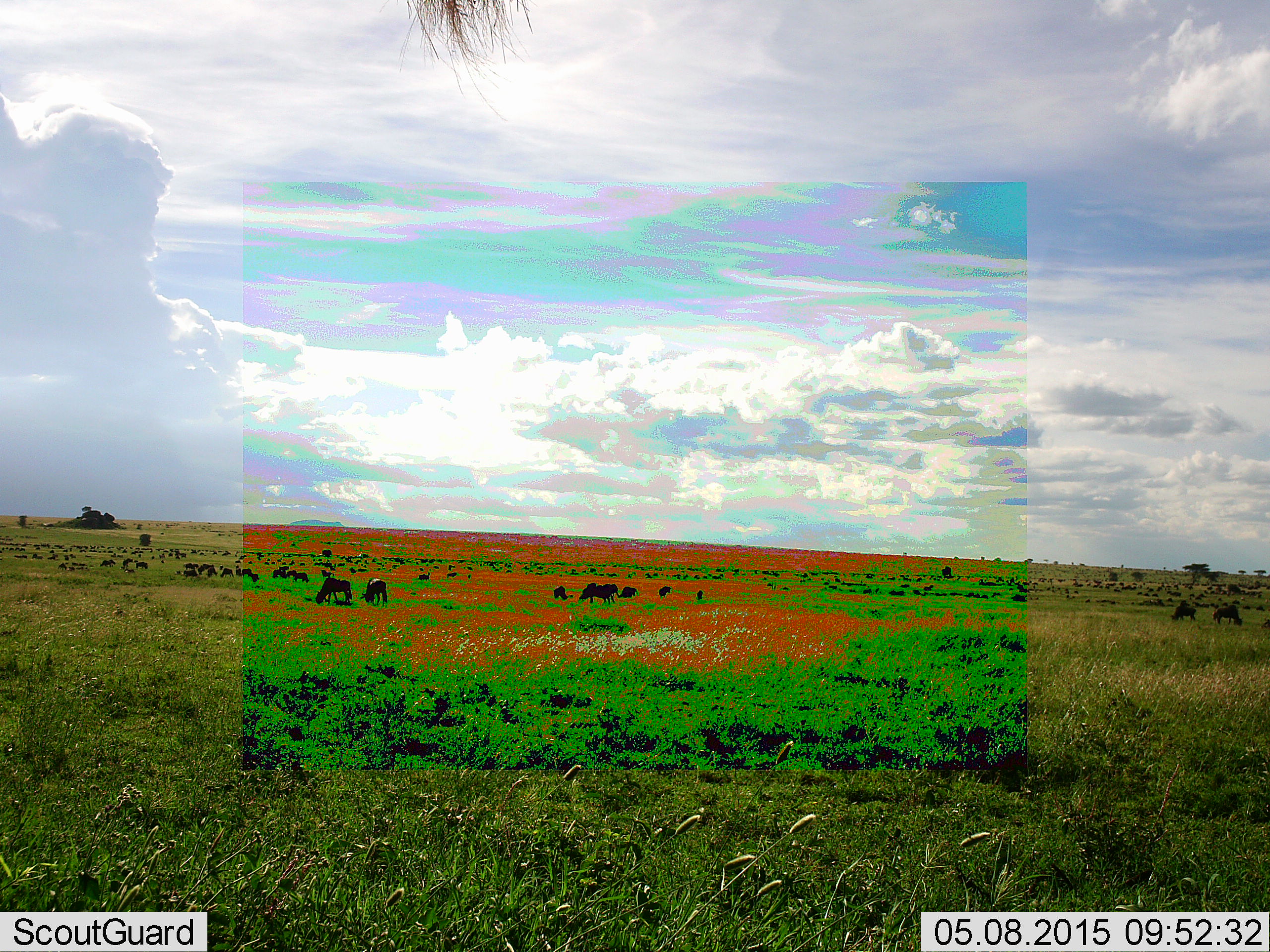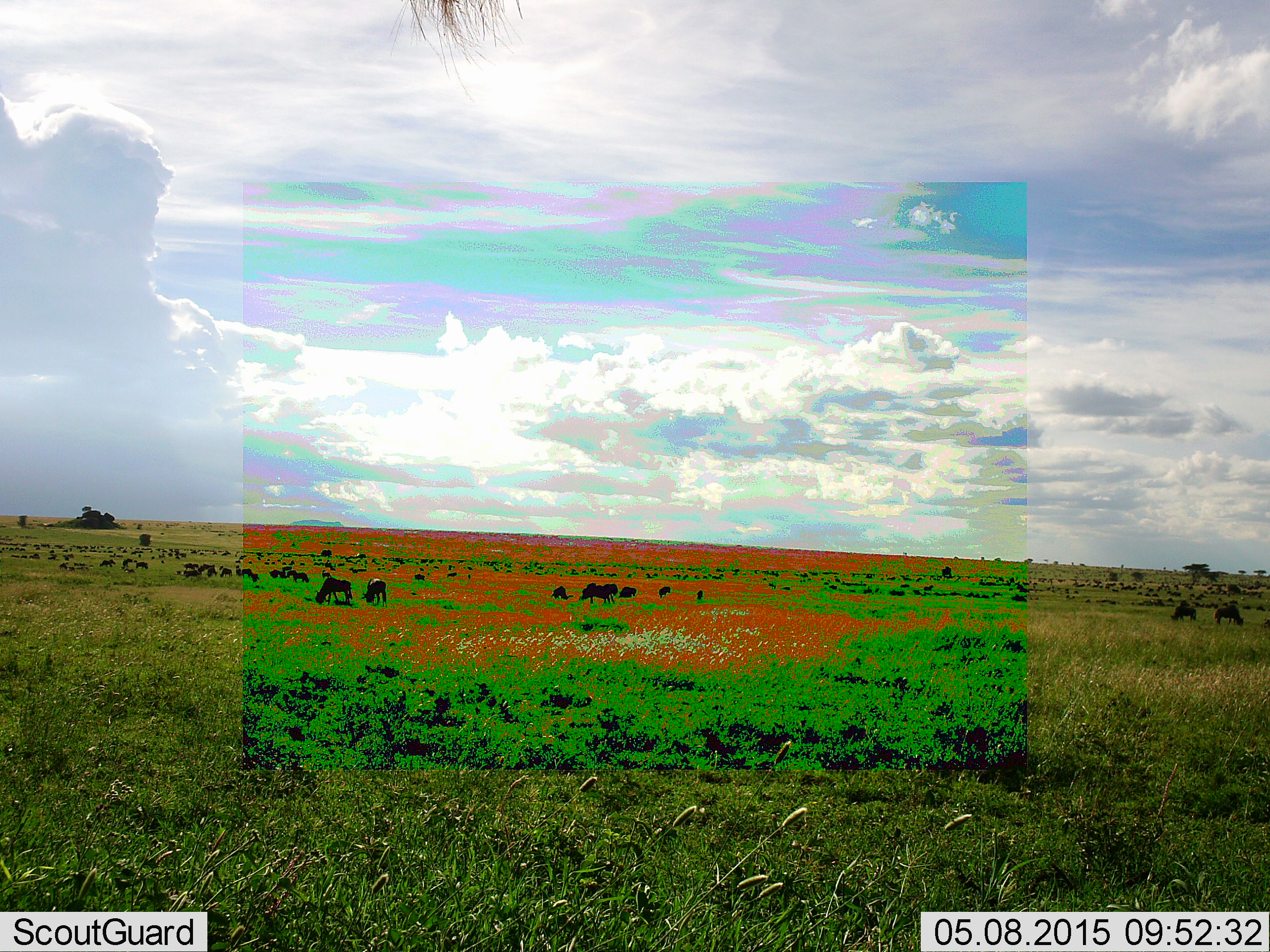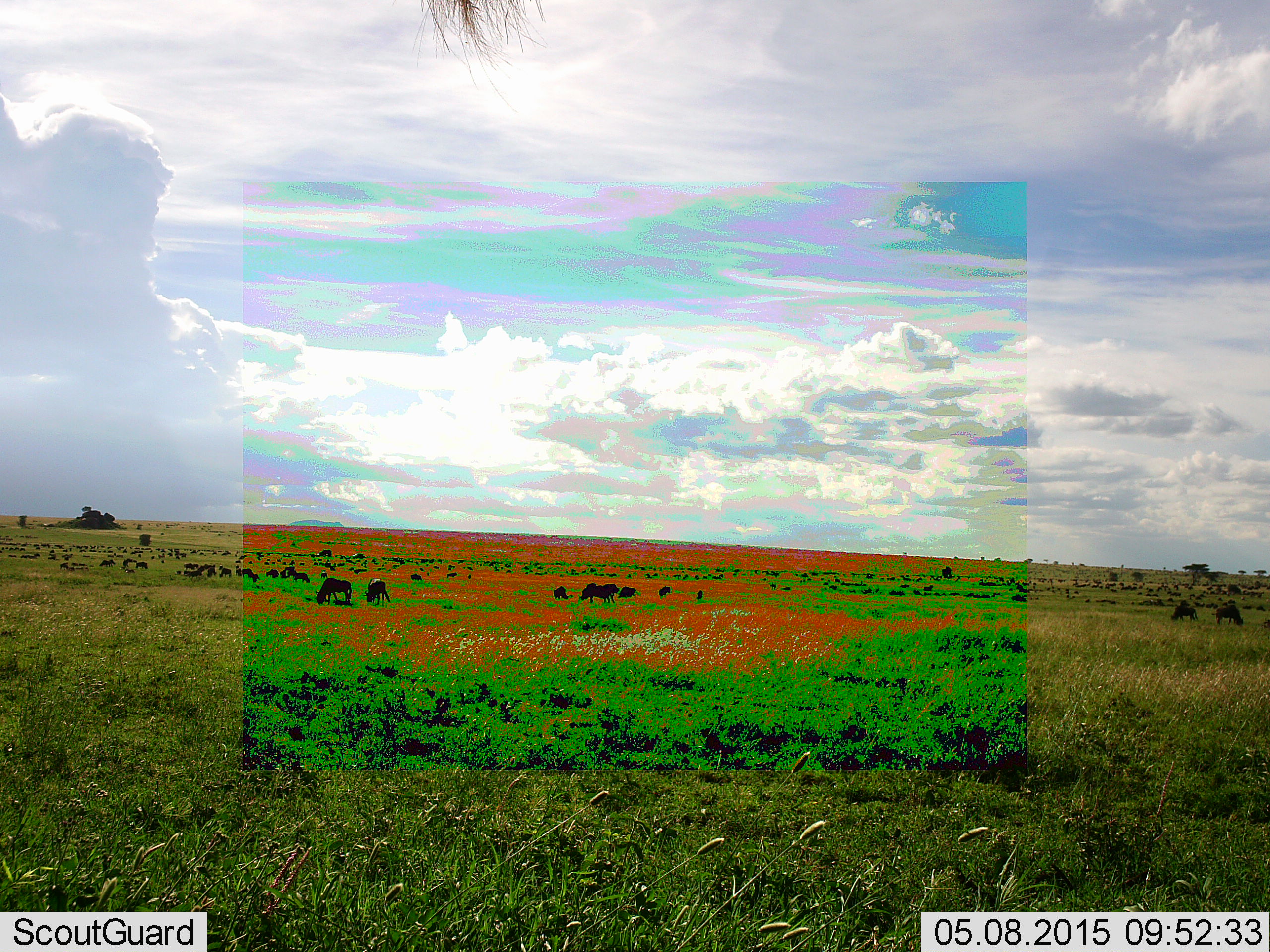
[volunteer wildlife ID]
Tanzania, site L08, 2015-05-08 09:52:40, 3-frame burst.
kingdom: Animalia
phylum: Chordata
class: Mammalia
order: Artiodactyla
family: Bovidae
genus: Connochaetes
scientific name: Connochaetes taurinus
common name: blue wildebeest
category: wildebeest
Wildebeest (blue wildebeest) (Connochaetes taurinus), count 11-50. Behavior (volunteer vote fractions): standing 30%, resting 0%, moving 30%, interacting 0%. Young present (vote fraction): 0%. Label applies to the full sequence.